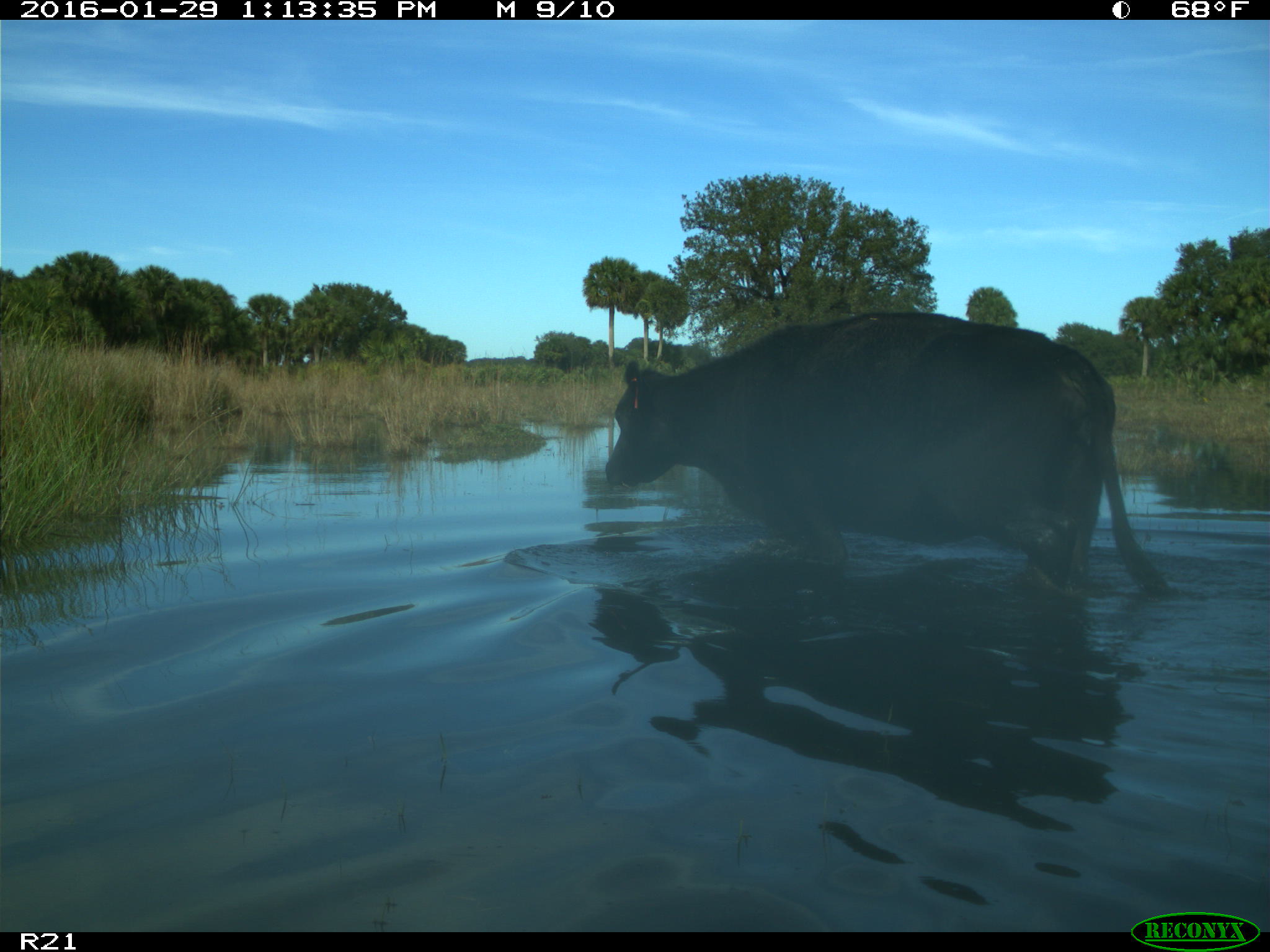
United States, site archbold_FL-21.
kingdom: Animalia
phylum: Chordata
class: Mammalia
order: Artiodactyla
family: Bovidae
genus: Bos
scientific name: Bos taurus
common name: domestic cow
Bos taurus (domestic cow).